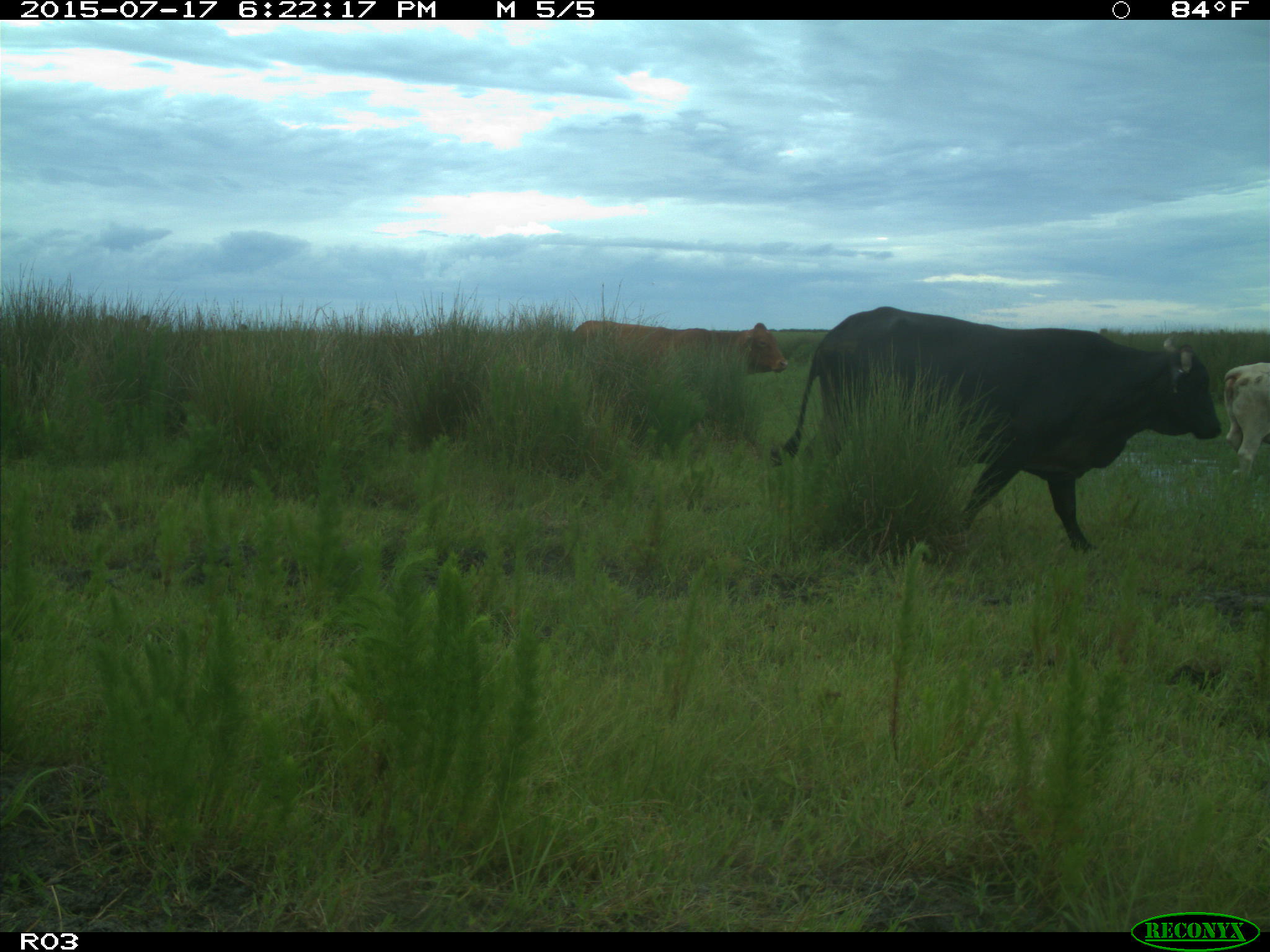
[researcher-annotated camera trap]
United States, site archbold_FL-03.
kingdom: Animalia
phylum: Chordata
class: Mammalia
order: Artiodactyla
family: Bovidae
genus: Bos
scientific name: Bos taurus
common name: domestic cow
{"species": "Bos taurus (domestic cow)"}